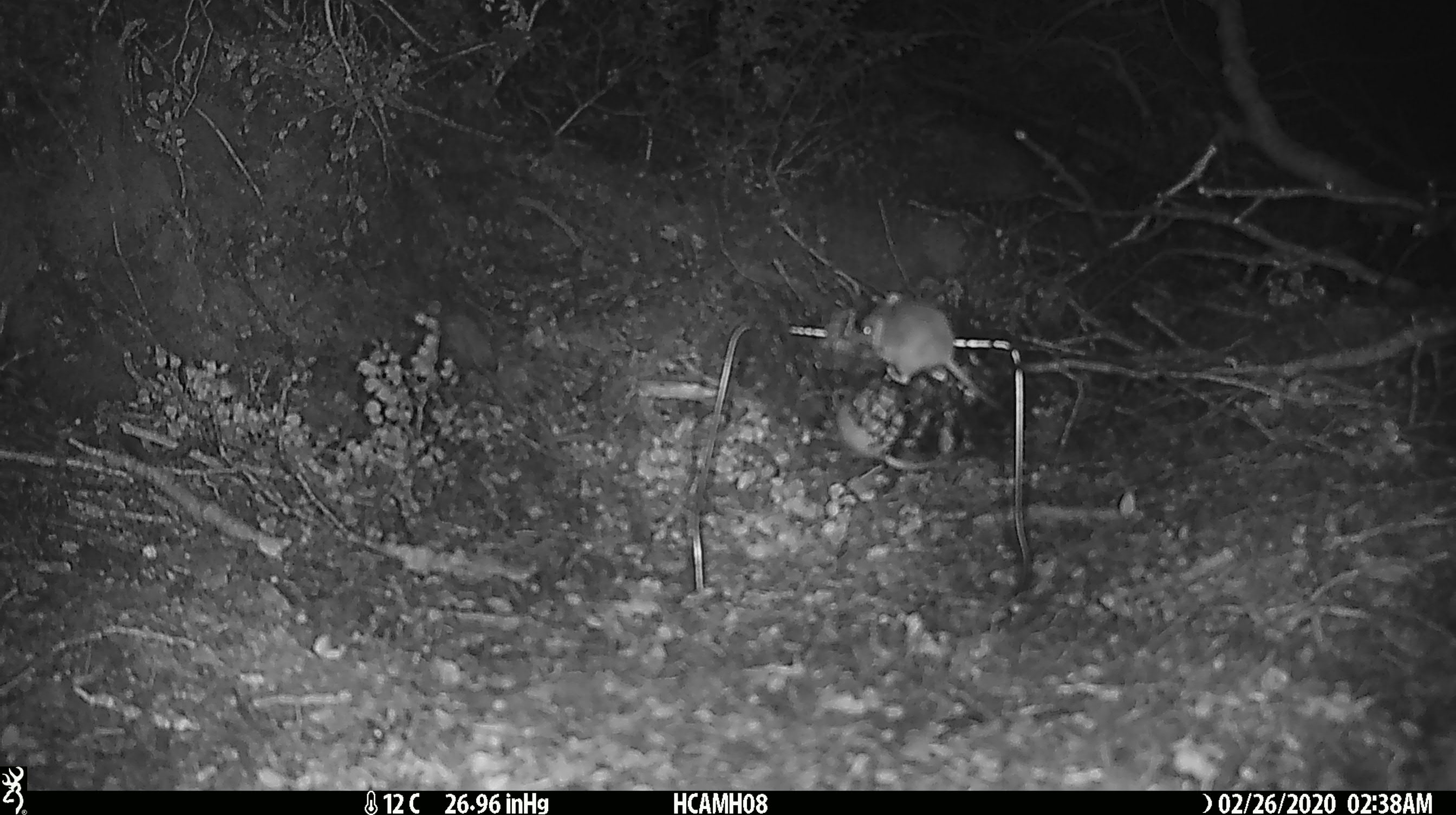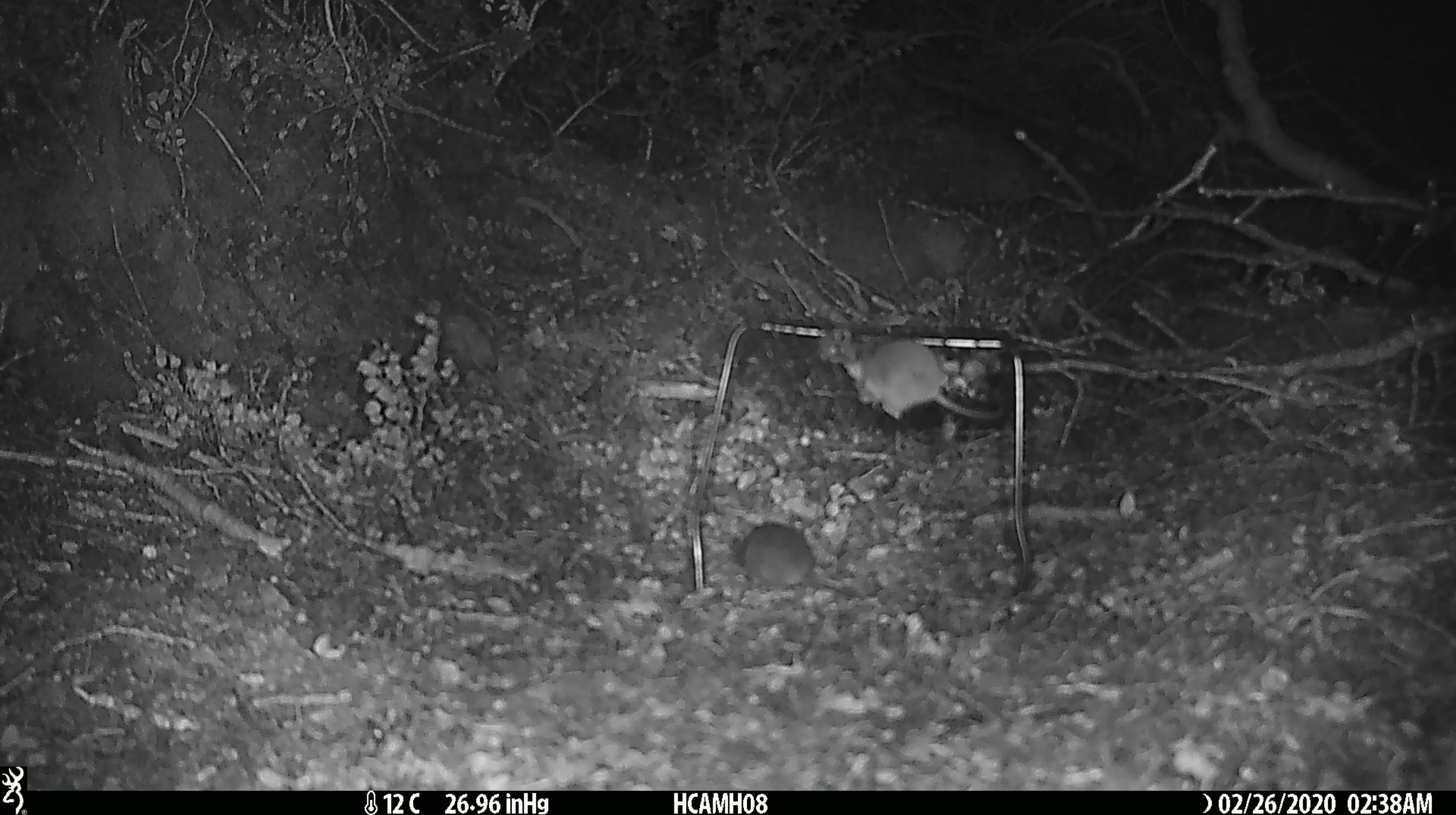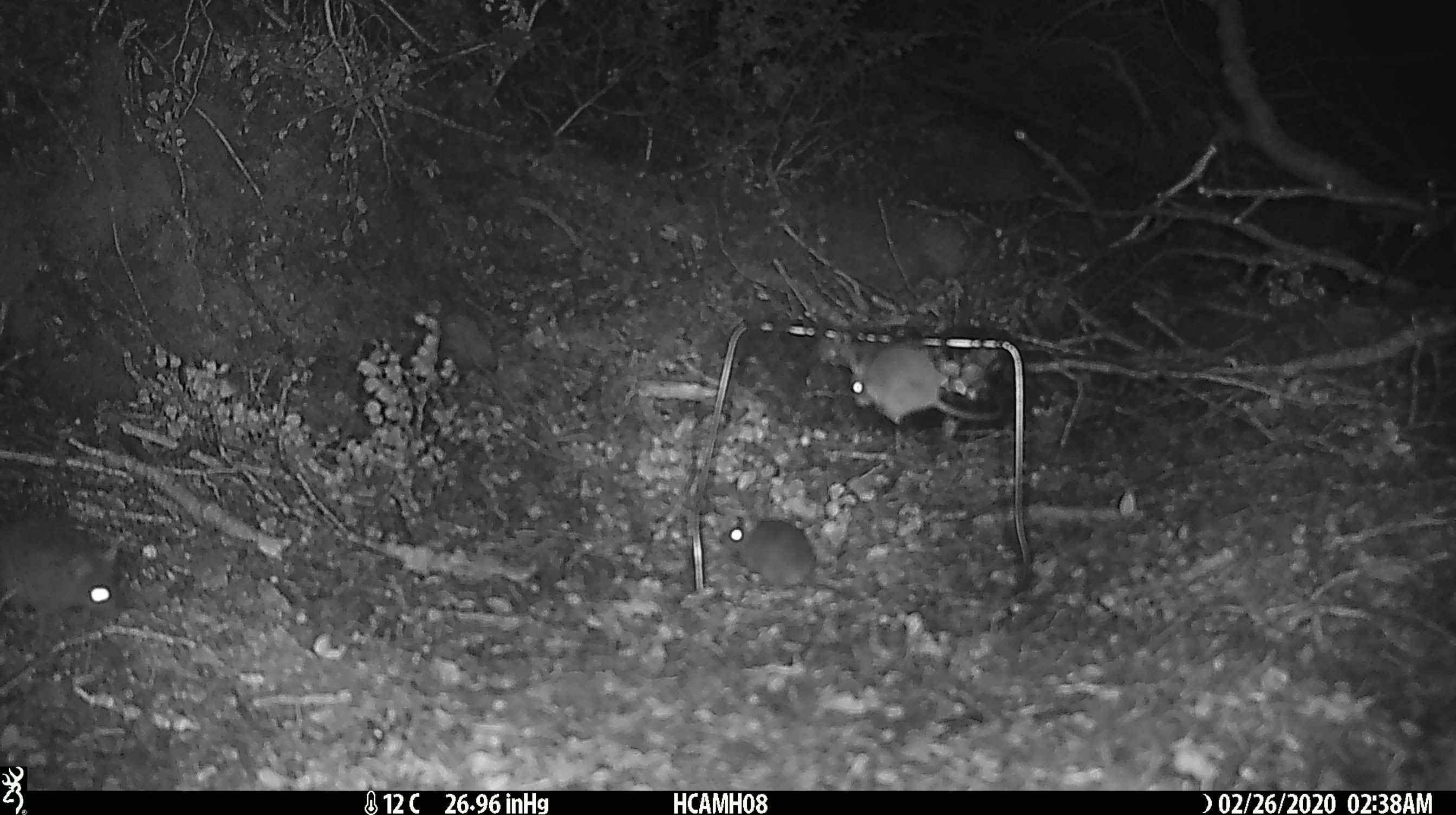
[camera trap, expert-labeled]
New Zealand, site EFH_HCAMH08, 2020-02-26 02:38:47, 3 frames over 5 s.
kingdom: Animalia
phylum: Chordata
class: Mammalia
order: Rodentia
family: Muridae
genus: Mus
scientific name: Mus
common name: mouse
Mouse (Mus).